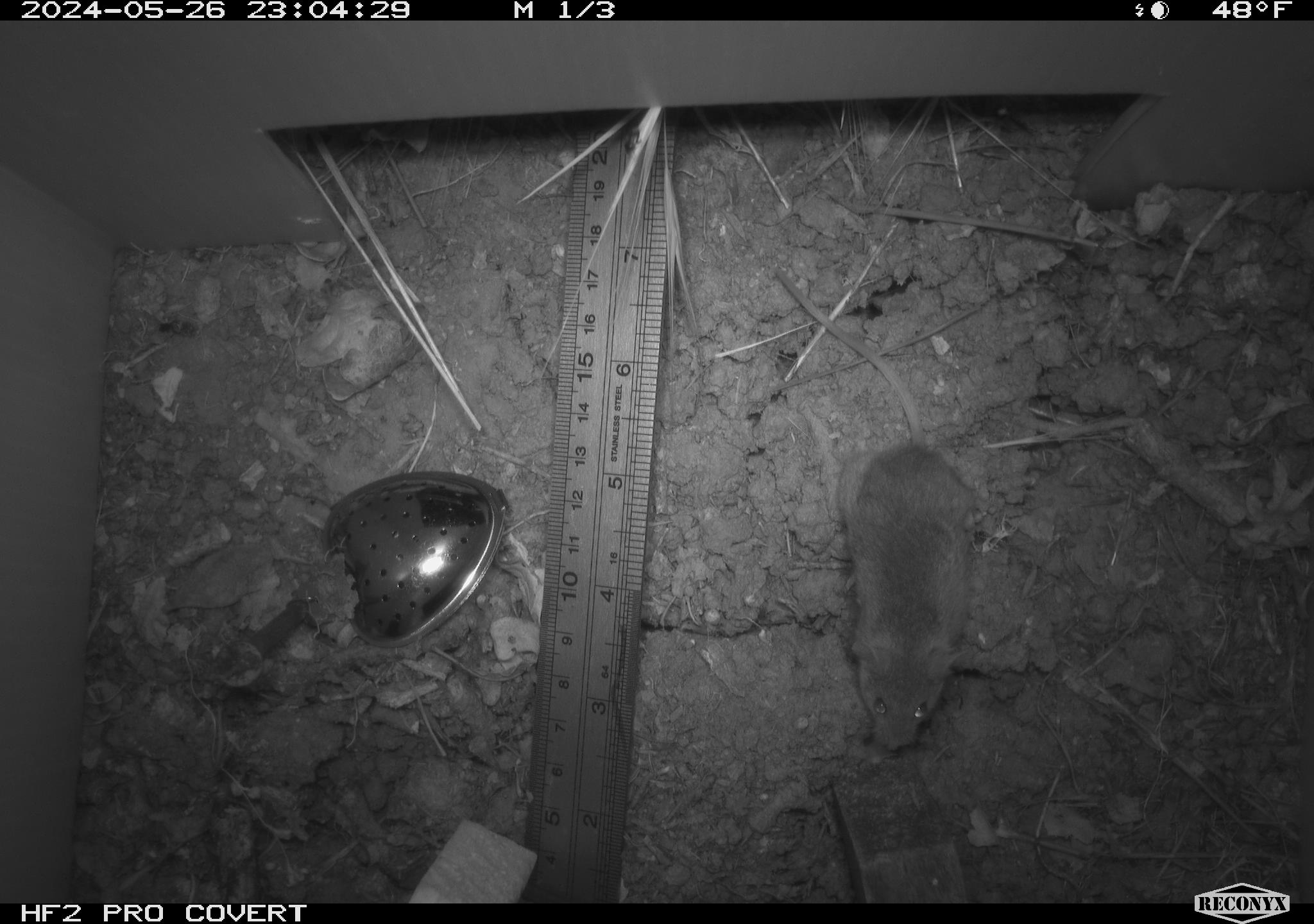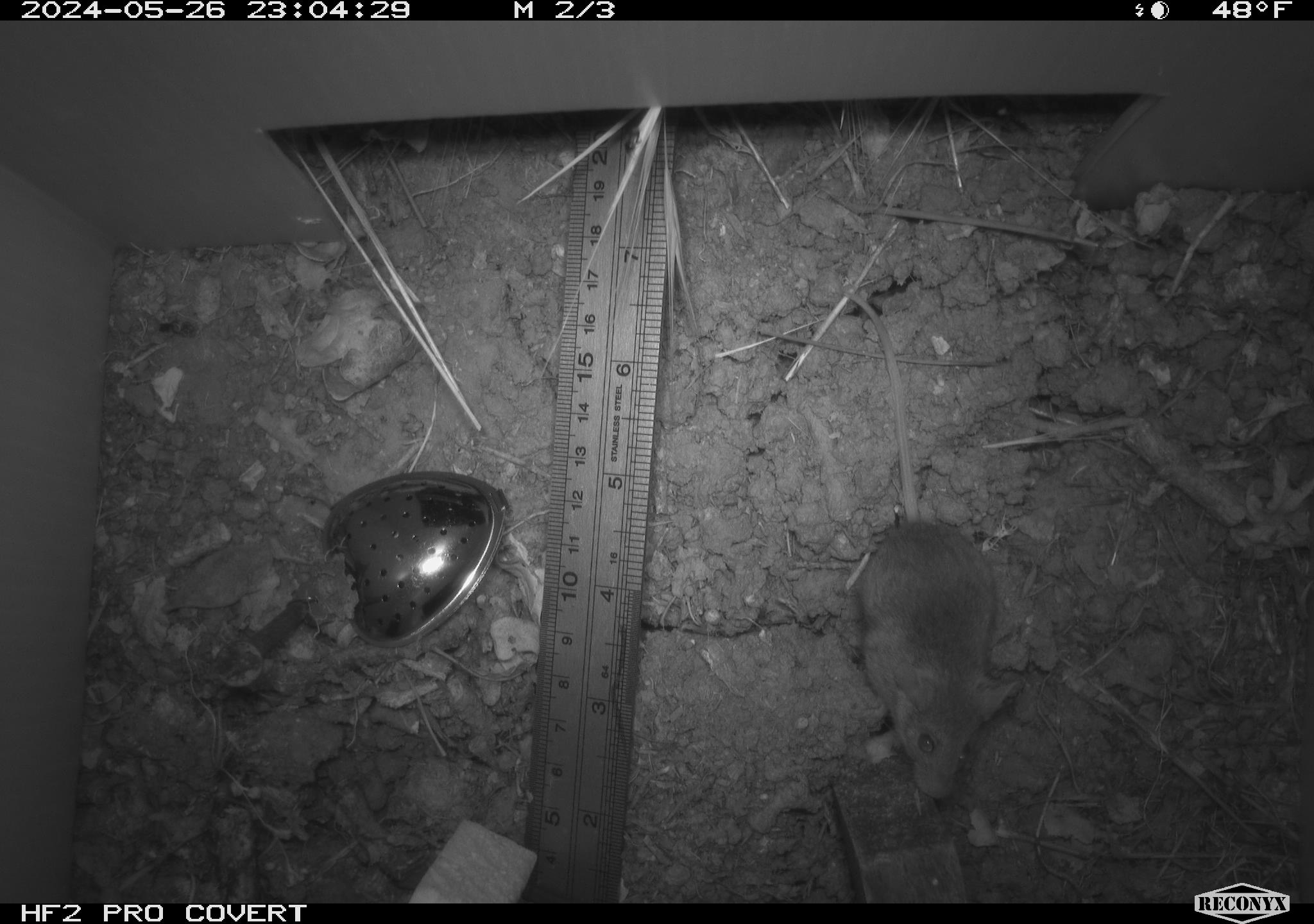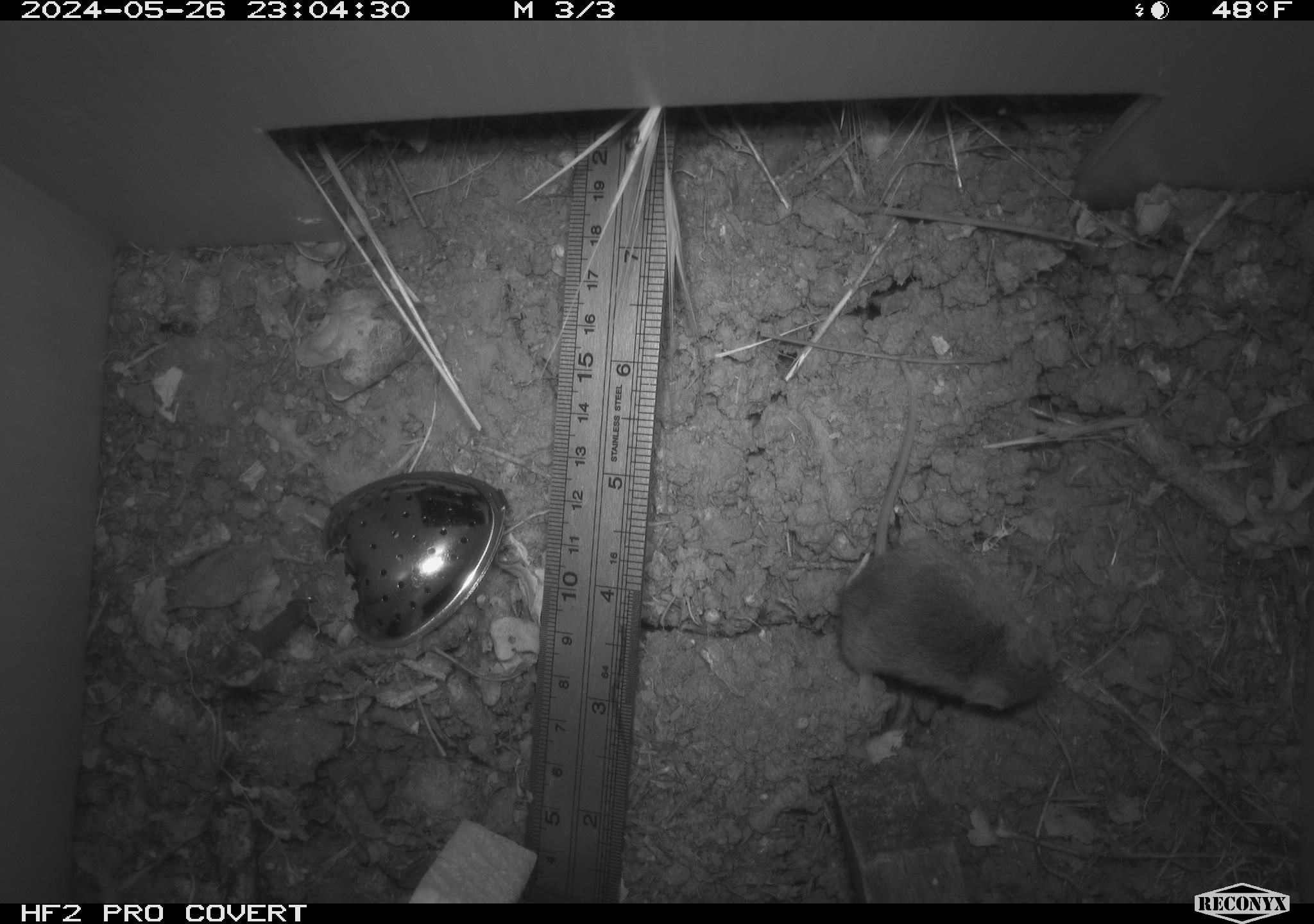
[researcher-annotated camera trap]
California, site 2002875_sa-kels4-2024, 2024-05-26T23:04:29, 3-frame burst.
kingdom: Animalia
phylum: Chordata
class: Mammalia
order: Rodentia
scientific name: Rodentia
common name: rodent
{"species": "rodent (Rodentia)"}